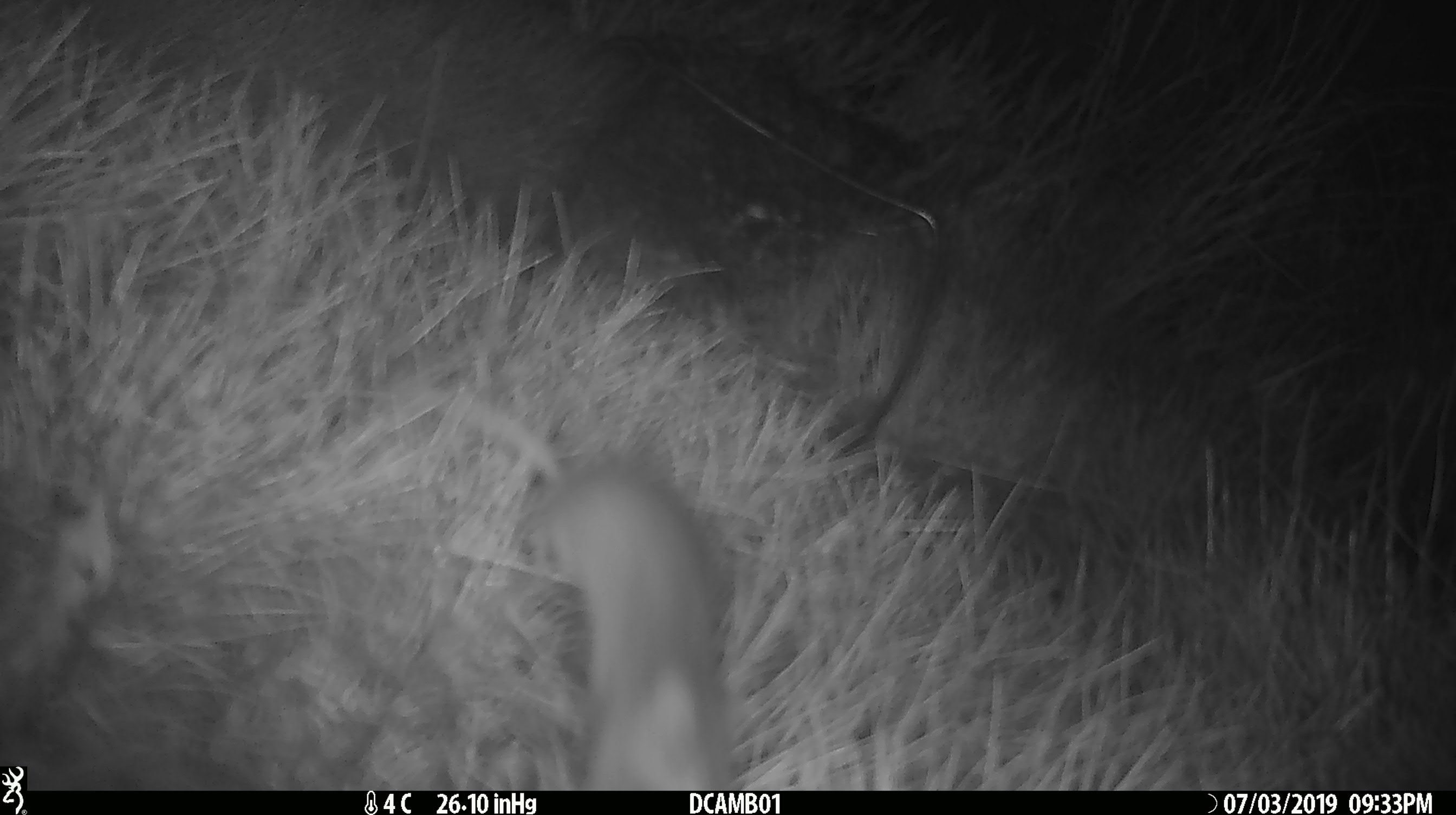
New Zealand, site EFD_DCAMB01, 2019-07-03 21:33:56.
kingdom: Animalia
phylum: Chordata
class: Mammalia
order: Rodentia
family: Muridae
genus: Mus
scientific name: Mus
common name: mouse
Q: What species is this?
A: Mouse (Mus).